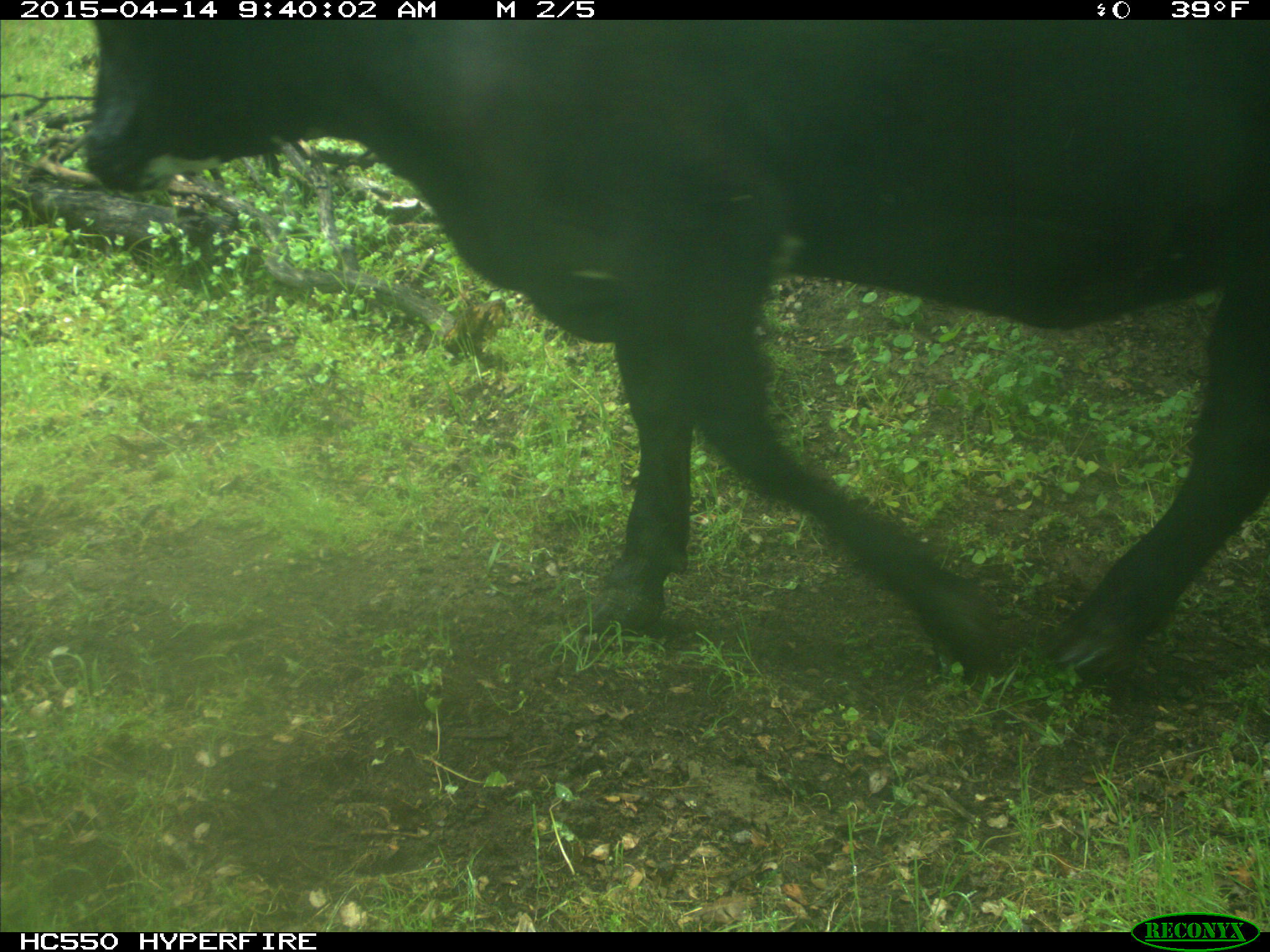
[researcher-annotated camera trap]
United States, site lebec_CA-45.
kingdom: Animalia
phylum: Chordata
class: Mammalia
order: Artiodactyla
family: Bovidae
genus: Bos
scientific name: Bos taurus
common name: domestic cow